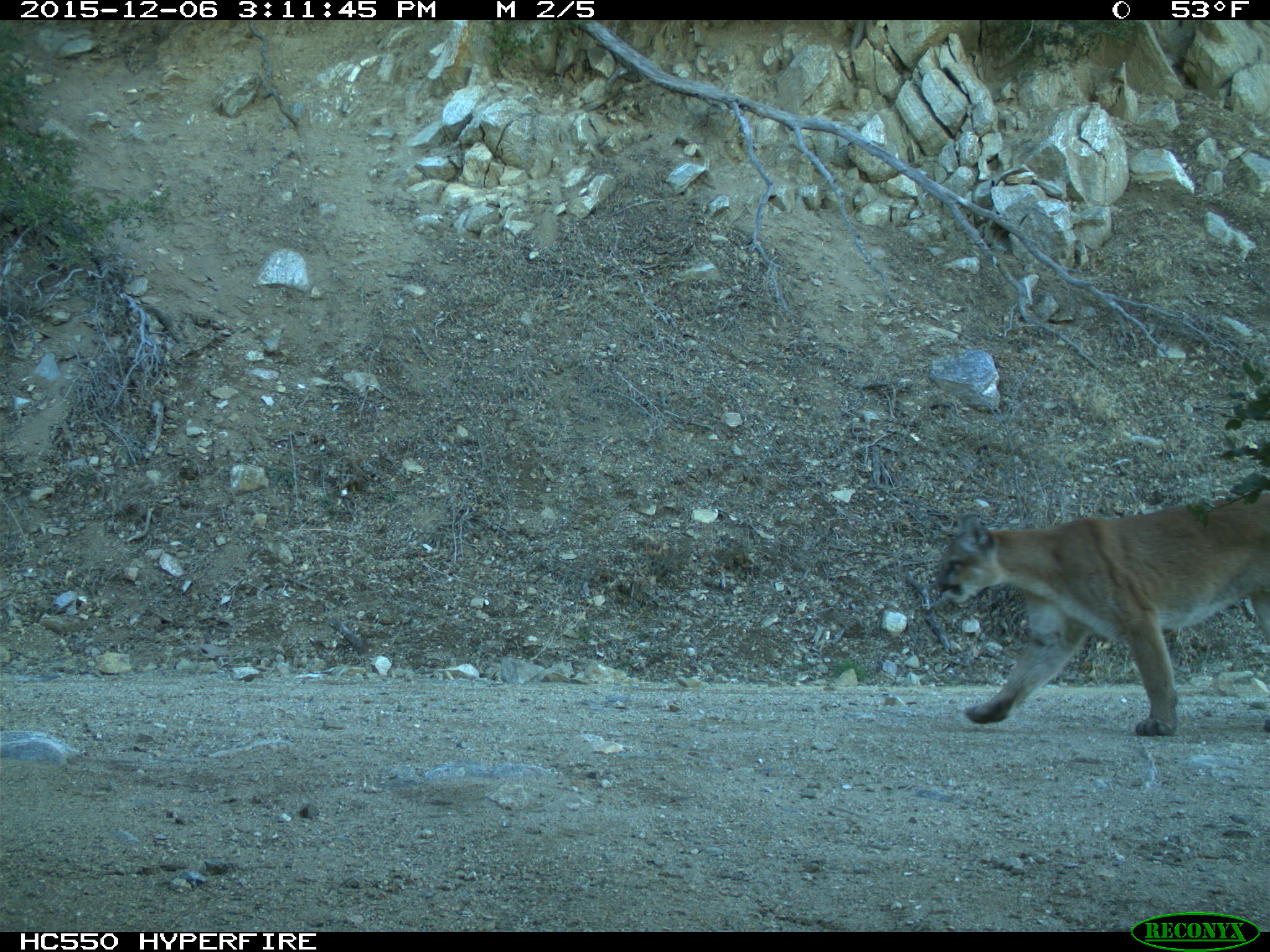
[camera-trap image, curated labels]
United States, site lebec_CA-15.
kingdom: Animalia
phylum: Chordata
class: Mammalia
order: Carnivora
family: Felidae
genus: Puma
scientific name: Puma concolor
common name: mountain lion